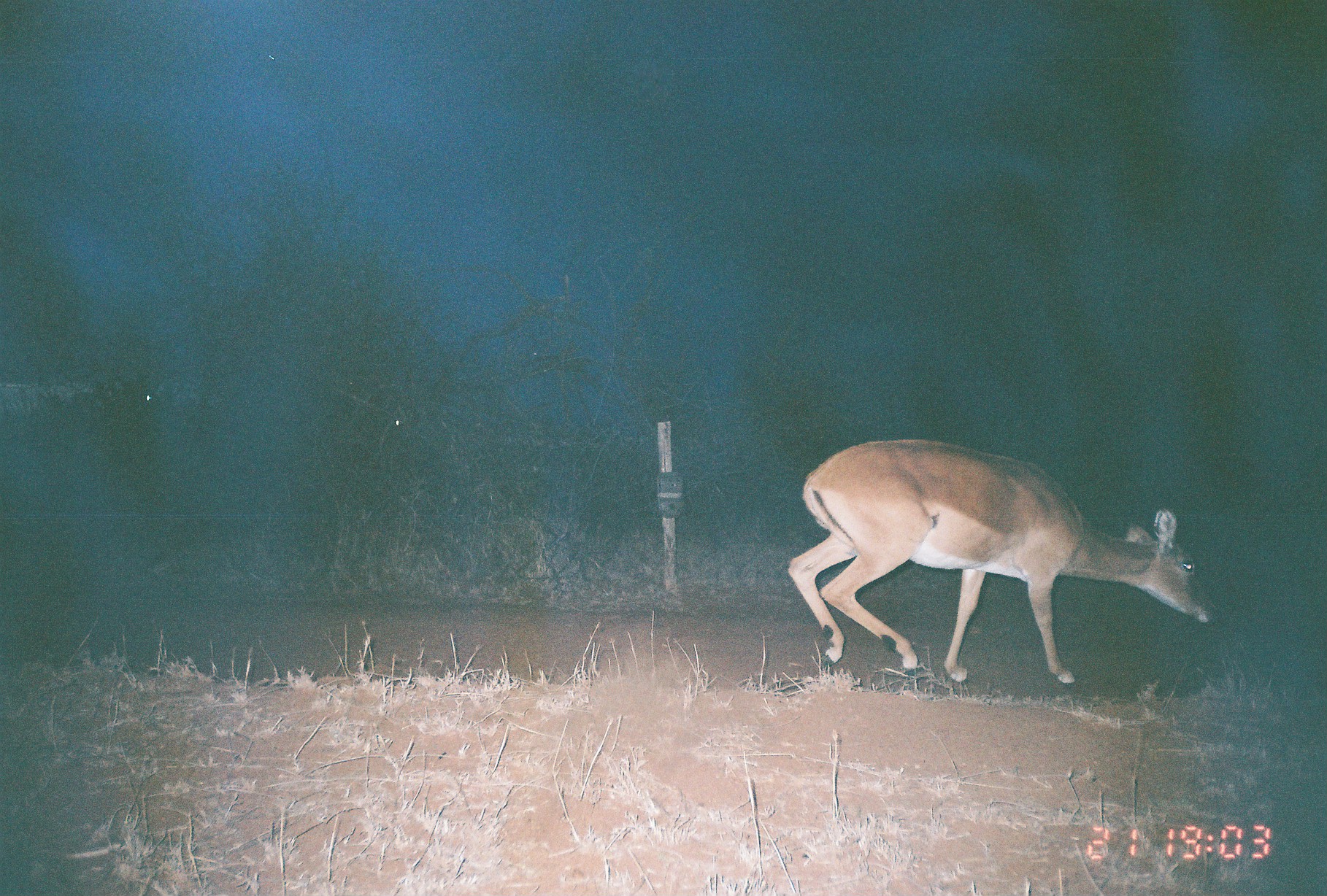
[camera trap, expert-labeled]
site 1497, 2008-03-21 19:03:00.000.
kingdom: Animalia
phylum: Chordata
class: Mammalia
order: Artiodactyla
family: Bovidae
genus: Aepyceros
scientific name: Aepyceros melampus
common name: impala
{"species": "Aepyceros melampus (impala)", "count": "1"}